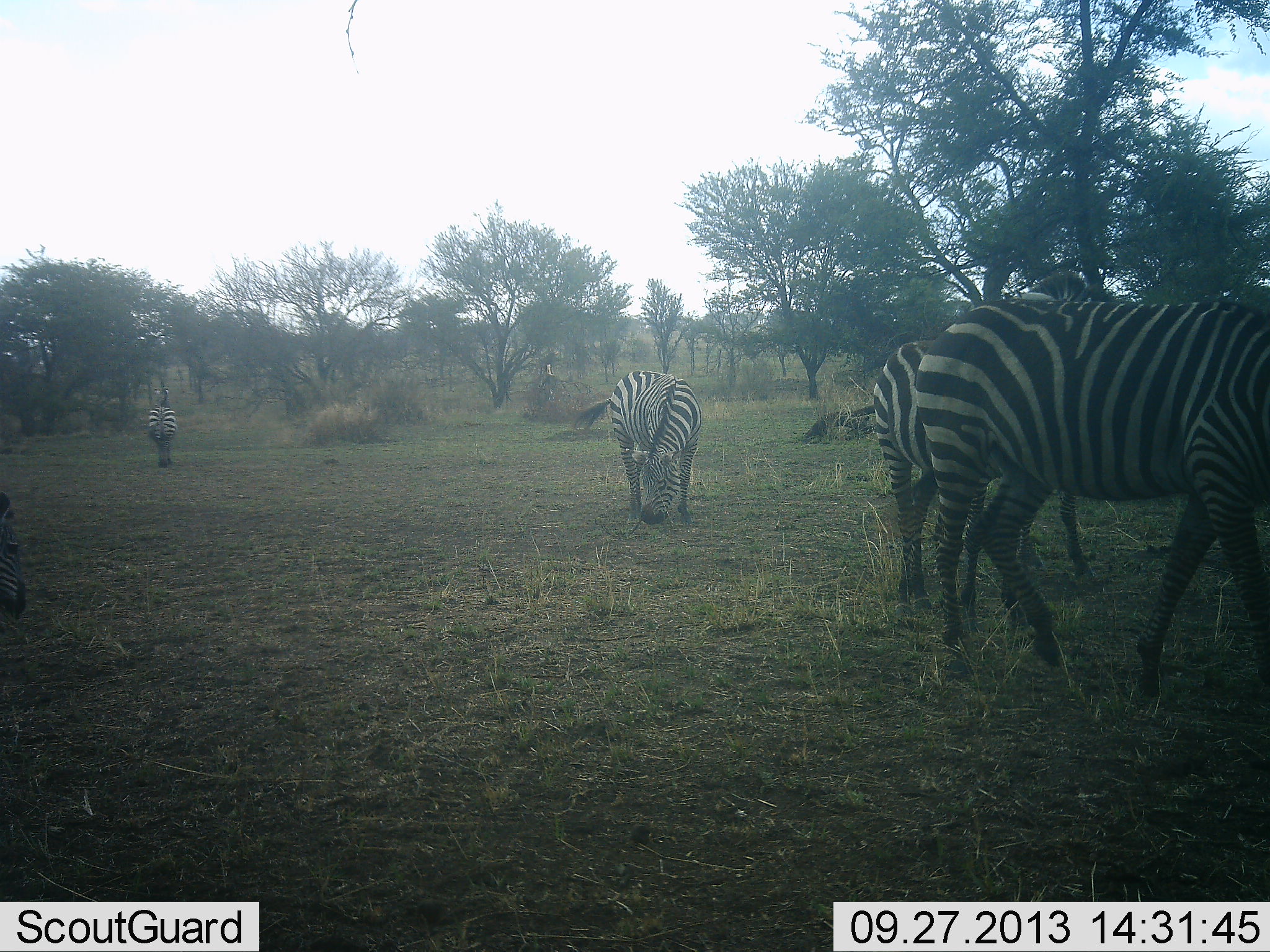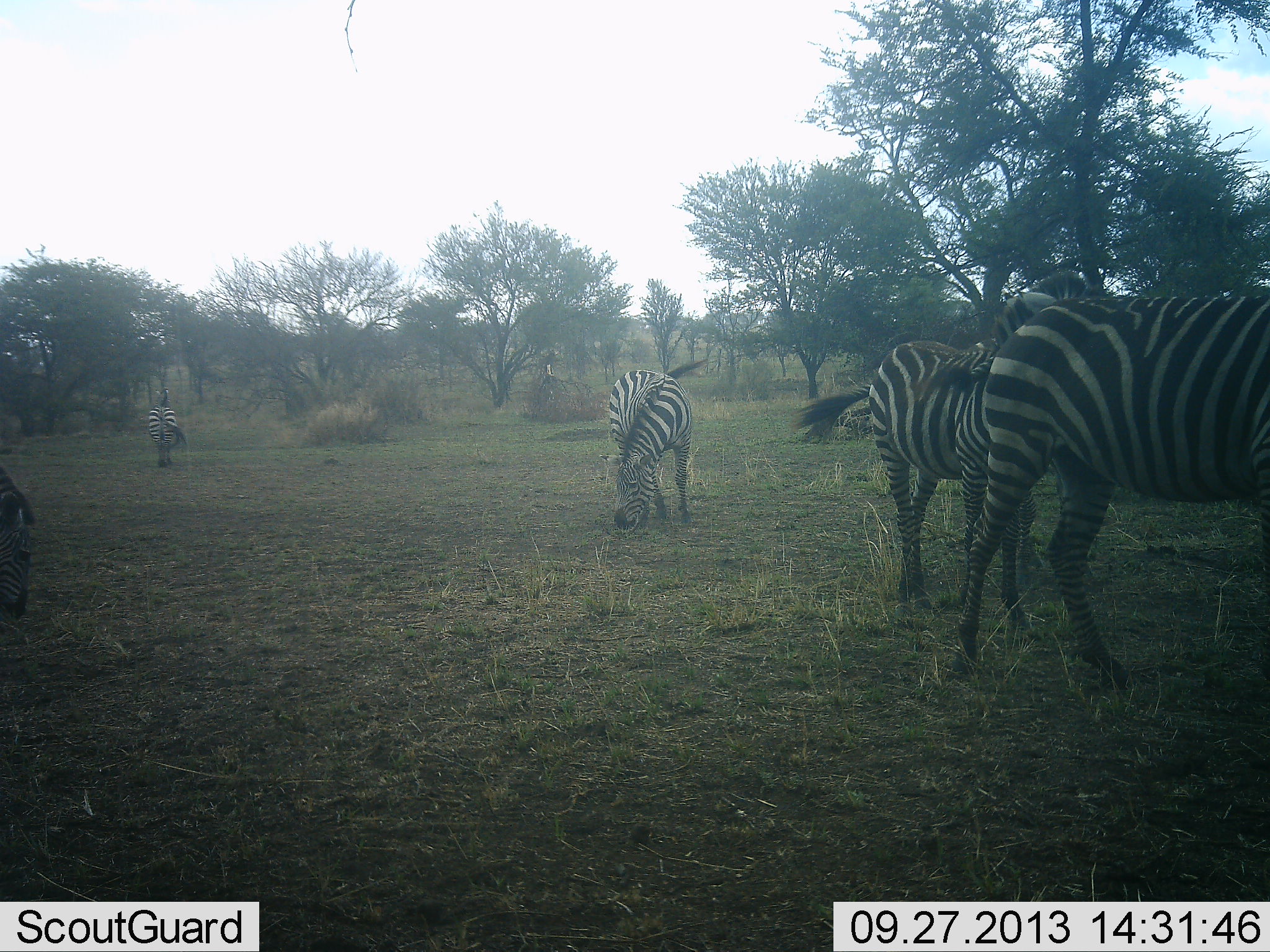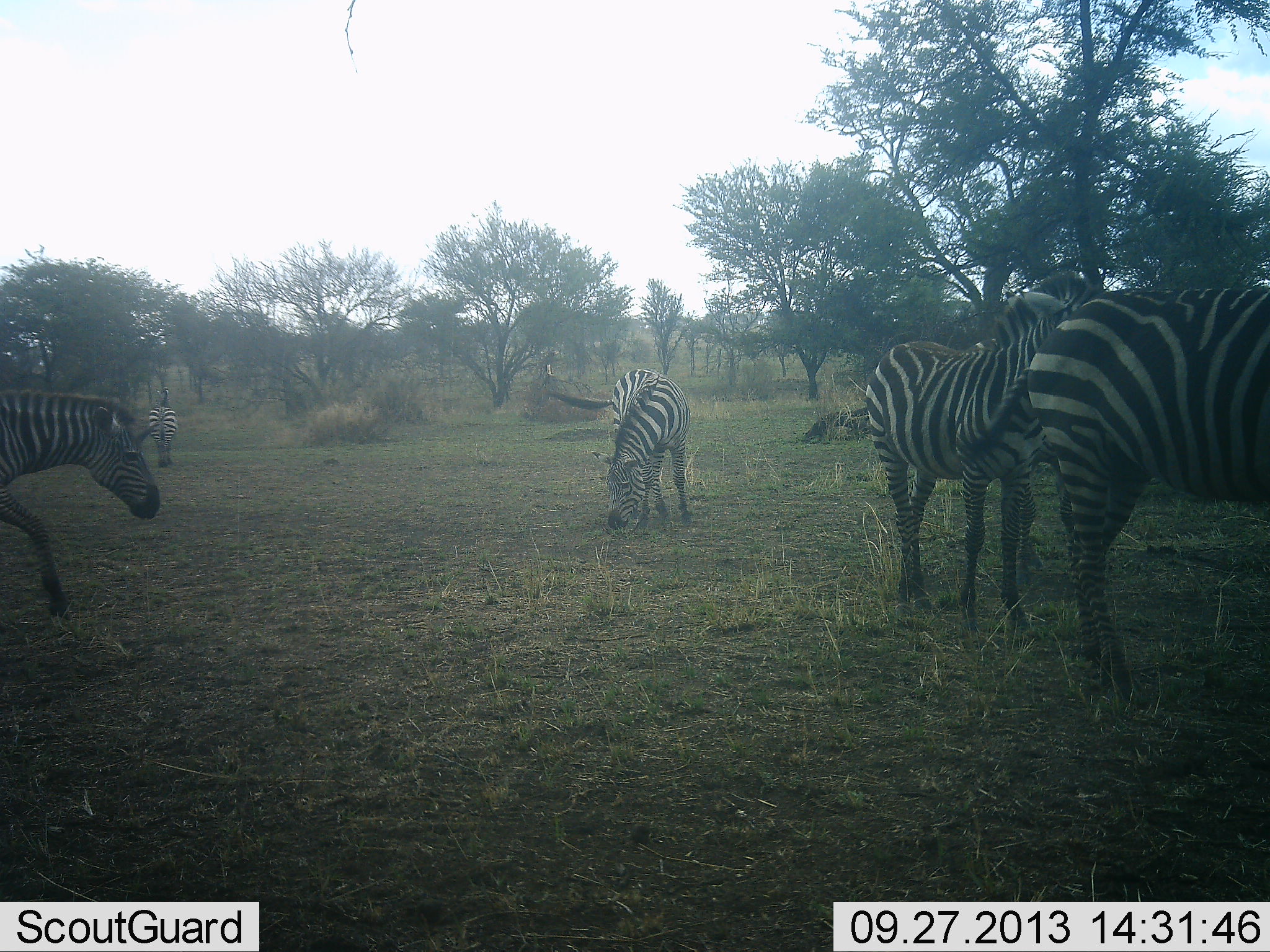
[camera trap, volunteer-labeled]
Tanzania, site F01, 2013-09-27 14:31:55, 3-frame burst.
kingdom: Animalia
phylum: Chordata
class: Mammalia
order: Perissodactyla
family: Equidae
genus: Equus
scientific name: Equus quagga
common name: plains zebra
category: zebra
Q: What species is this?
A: Zebra (plains zebra) (Equus quagga).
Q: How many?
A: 5.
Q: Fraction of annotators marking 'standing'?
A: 57%.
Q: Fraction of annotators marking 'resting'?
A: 0%.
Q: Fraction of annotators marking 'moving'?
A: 57%.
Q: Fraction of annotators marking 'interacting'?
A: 0%.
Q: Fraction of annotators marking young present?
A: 0%.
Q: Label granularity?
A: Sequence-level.